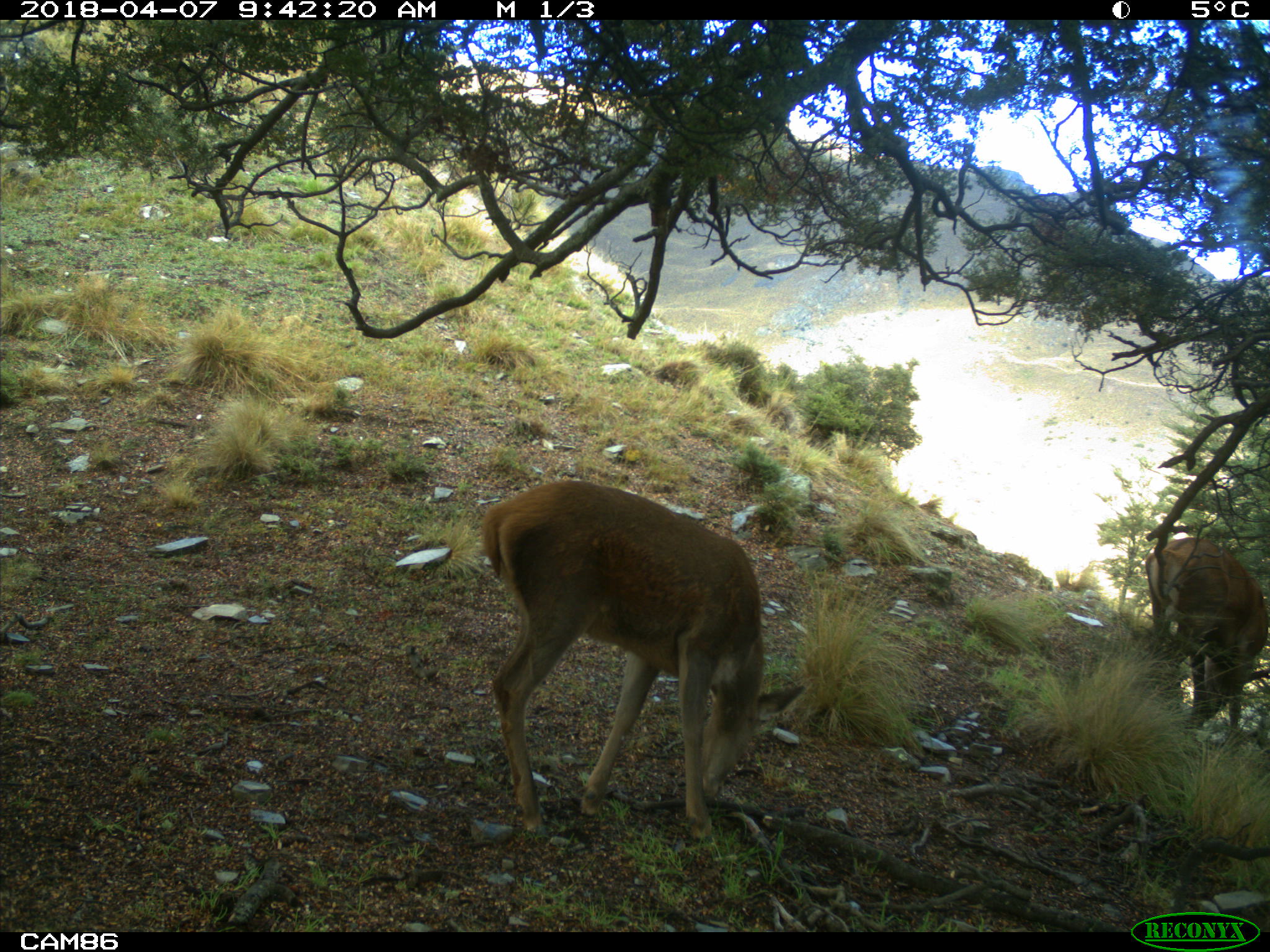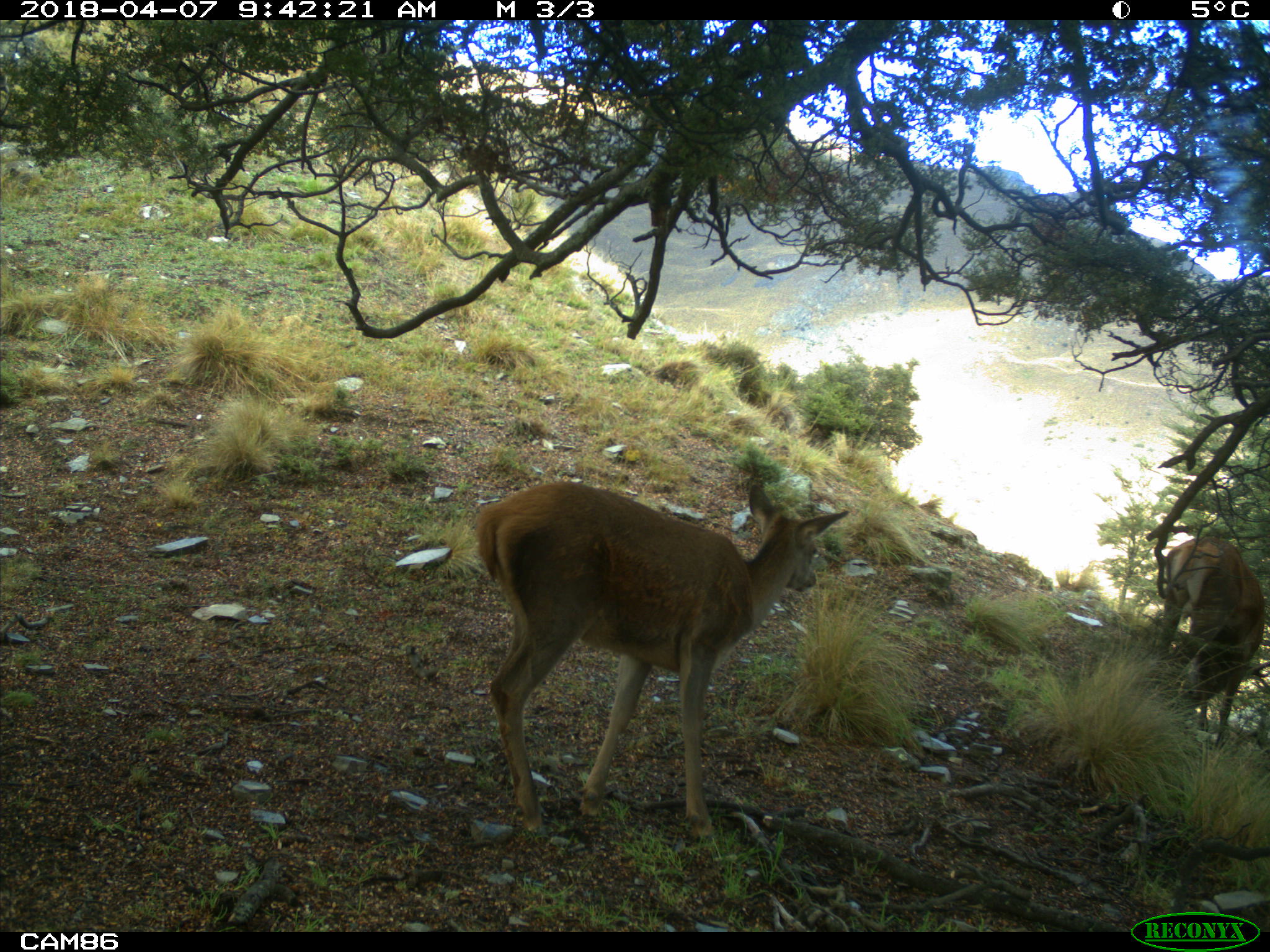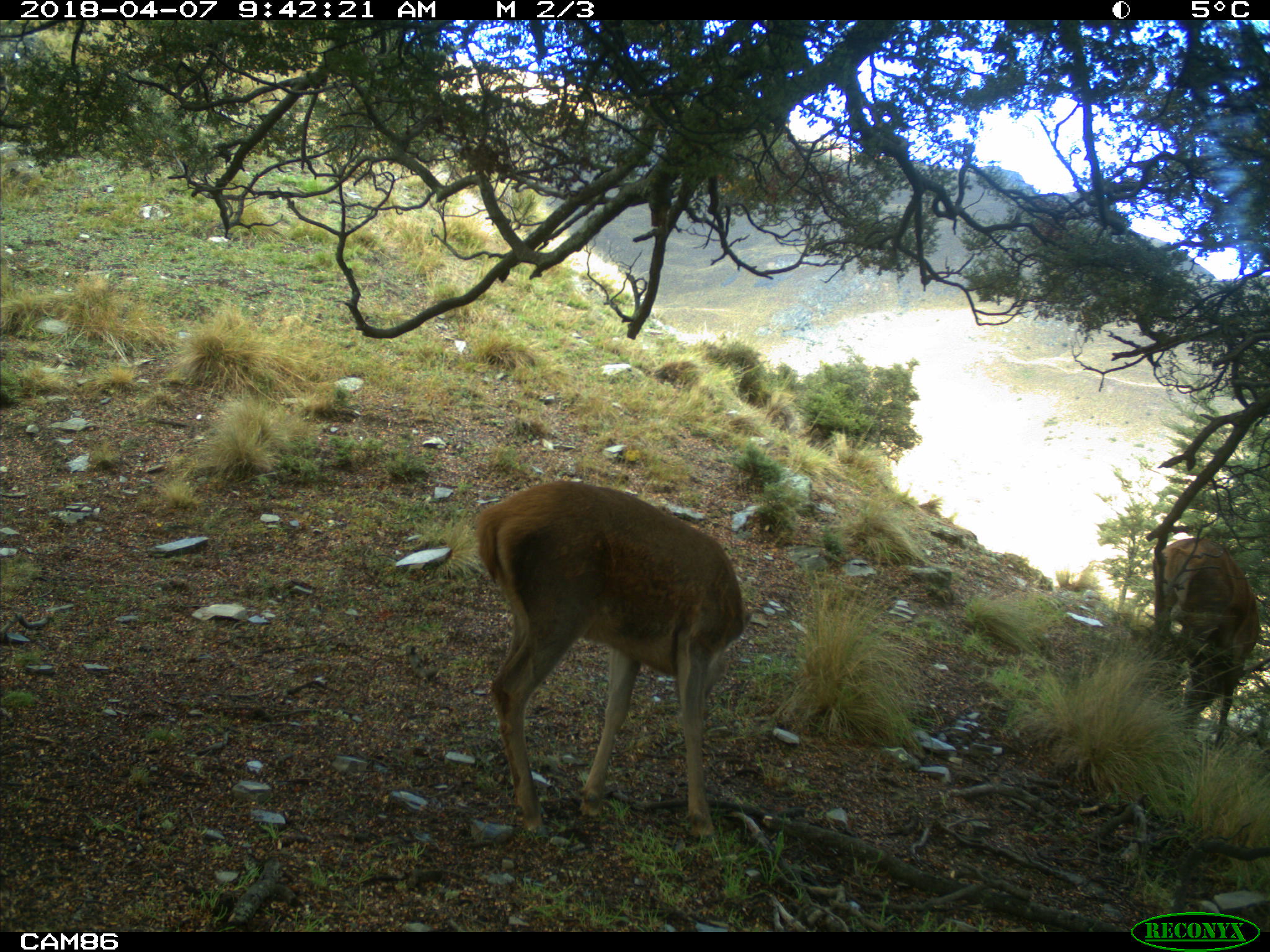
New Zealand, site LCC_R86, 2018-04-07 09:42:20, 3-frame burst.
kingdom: Animalia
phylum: Chordata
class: Mammalia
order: Artiodactyla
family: Cervidae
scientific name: Cervidae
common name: deer